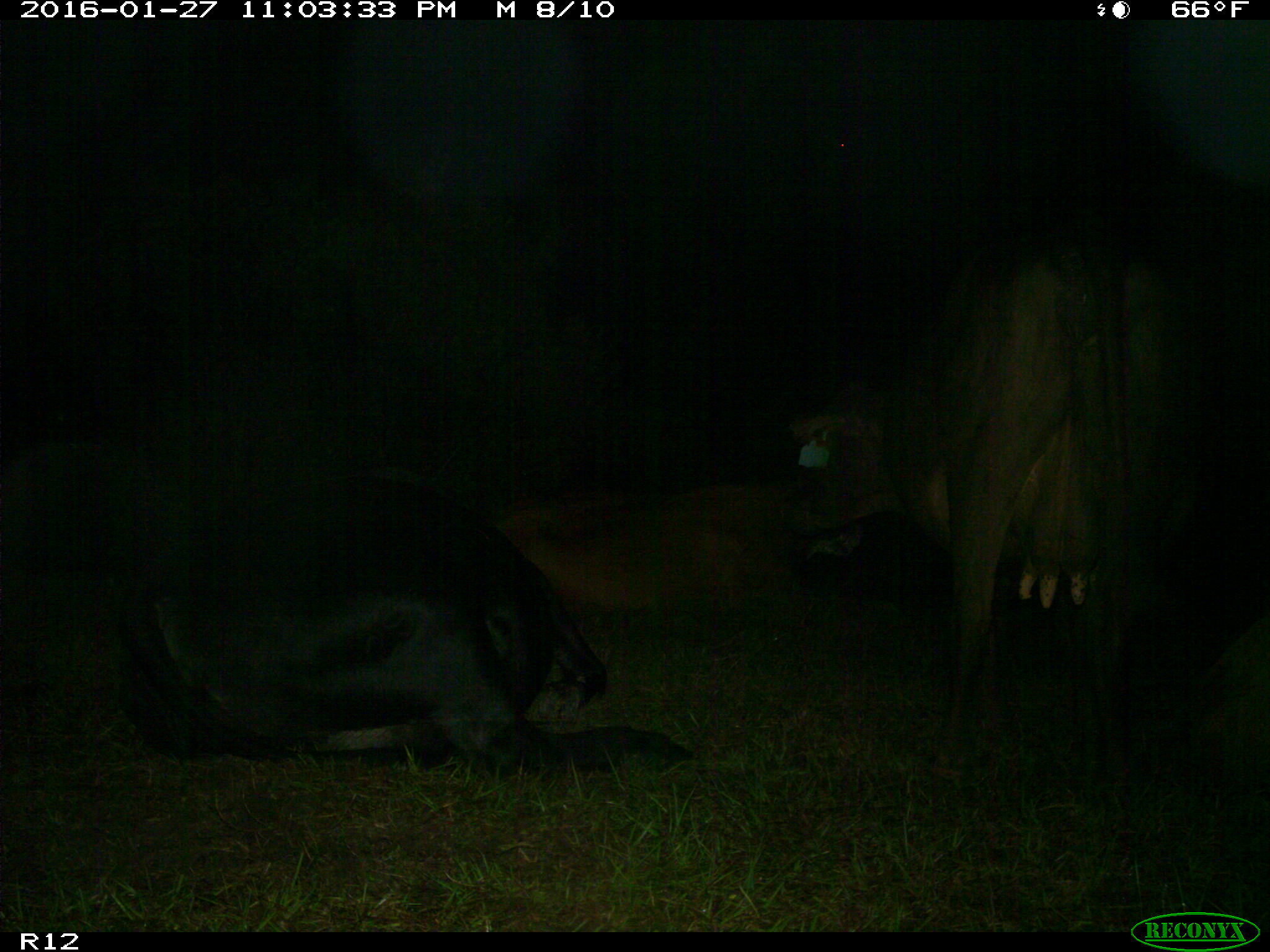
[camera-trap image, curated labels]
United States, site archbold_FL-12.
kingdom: Animalia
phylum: Chordata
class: Mammalia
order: Artiodactyla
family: Bovidae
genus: Bos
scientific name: Bos taurus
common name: domestic cow